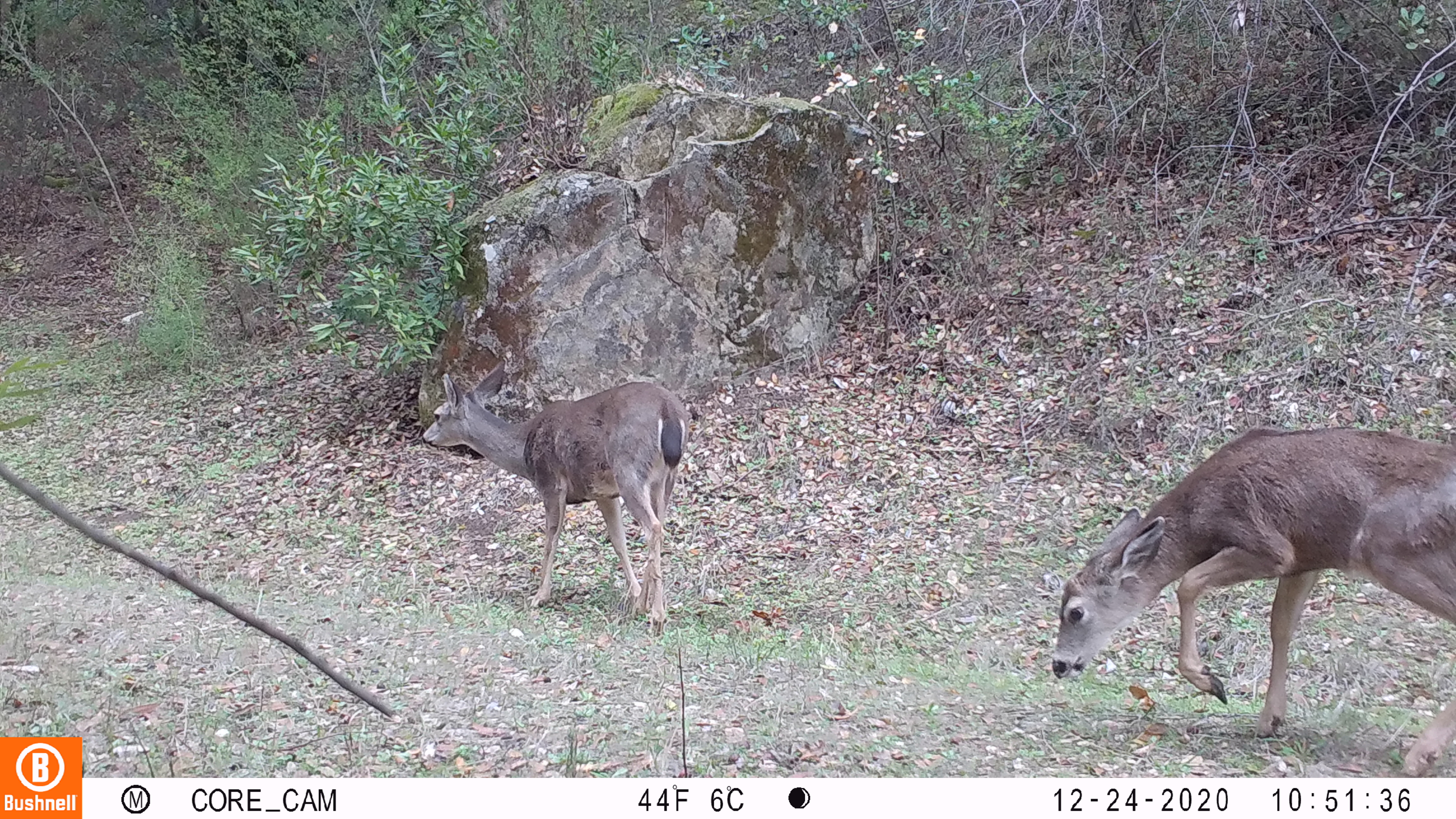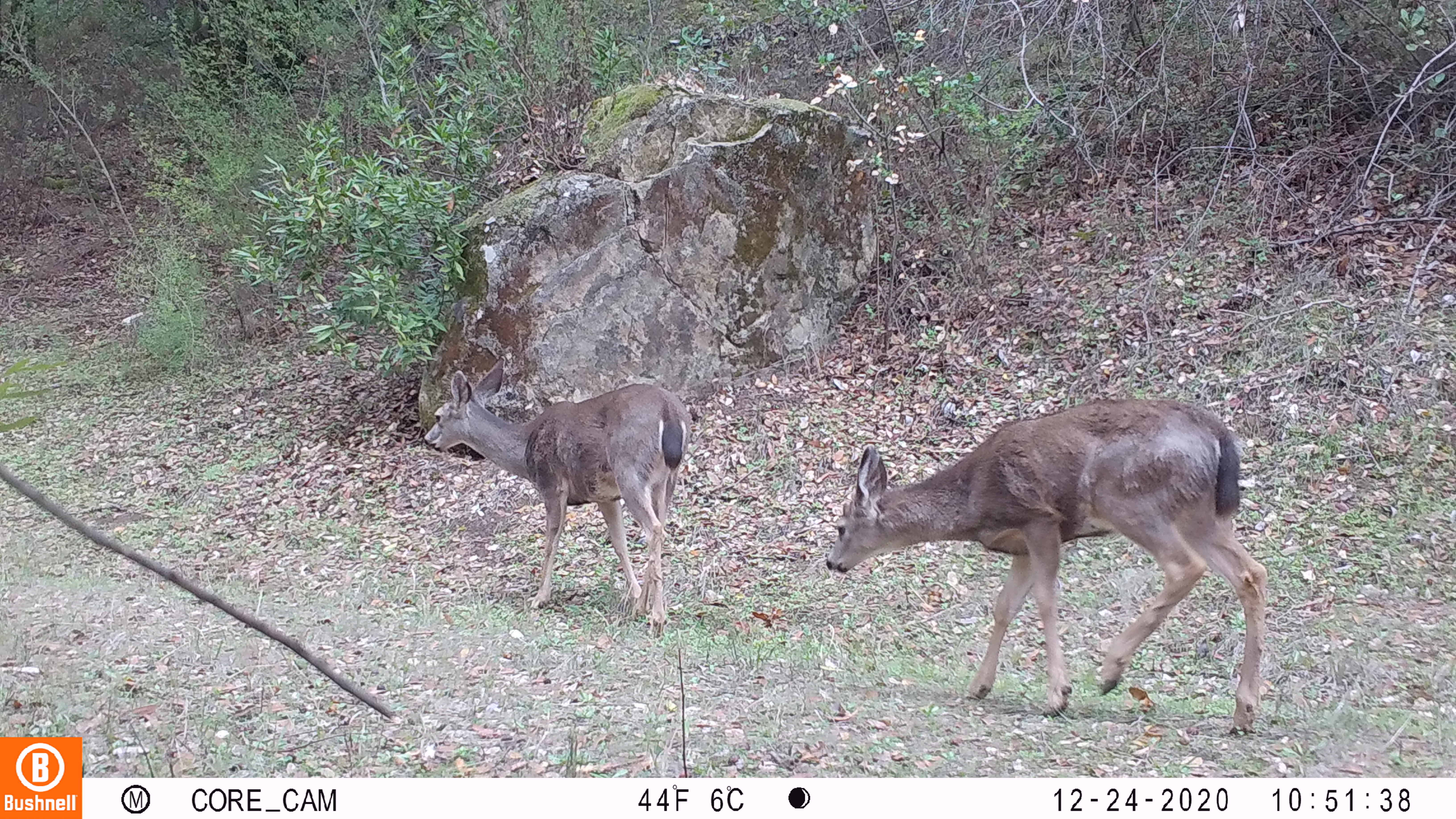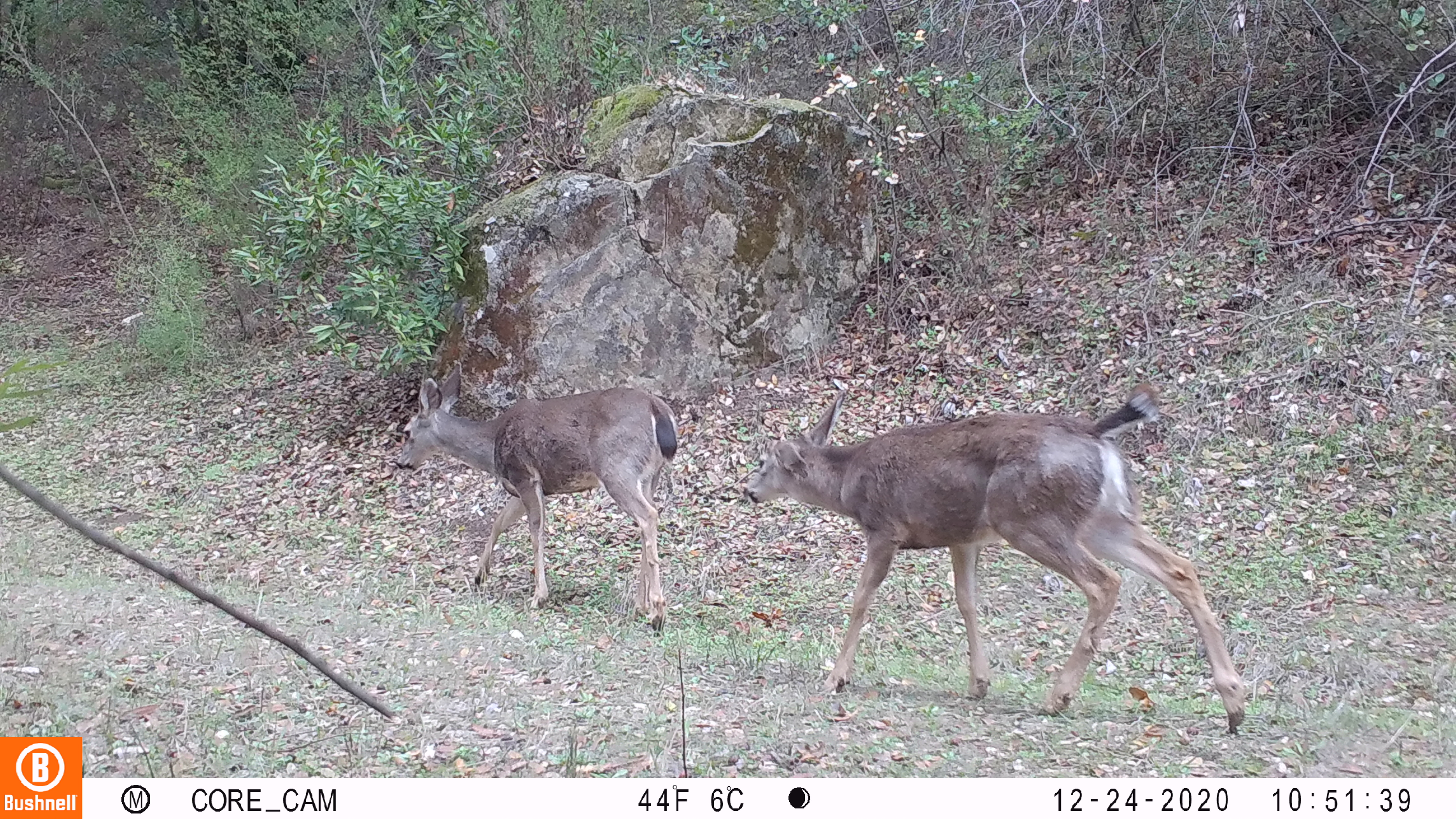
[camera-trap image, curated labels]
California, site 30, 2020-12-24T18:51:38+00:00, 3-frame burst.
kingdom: Animalia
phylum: Chordata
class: Mammalia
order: Artiodactyla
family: Cervidae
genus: Odocoileus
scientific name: Odocoileus hemionus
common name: mule deer